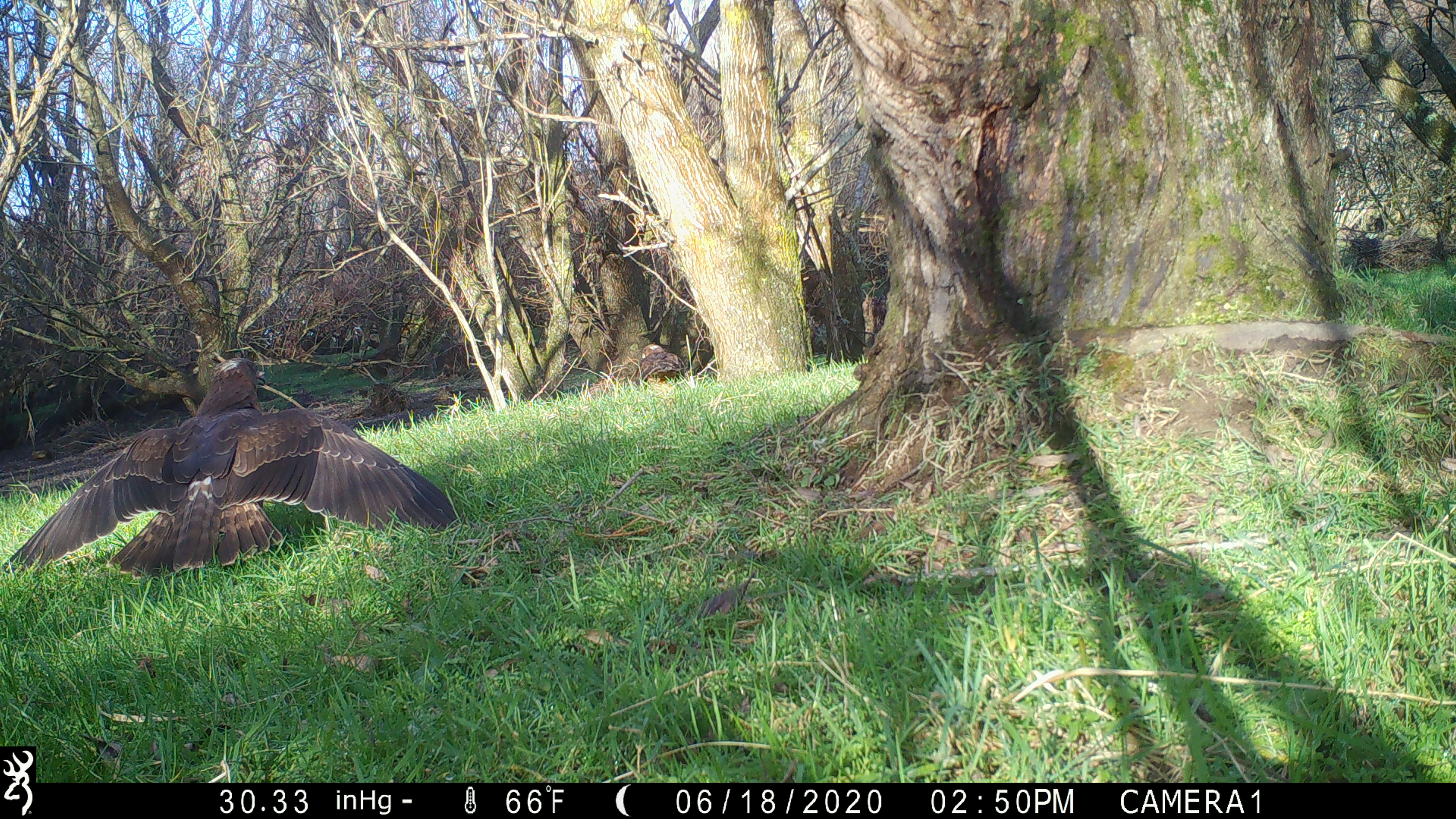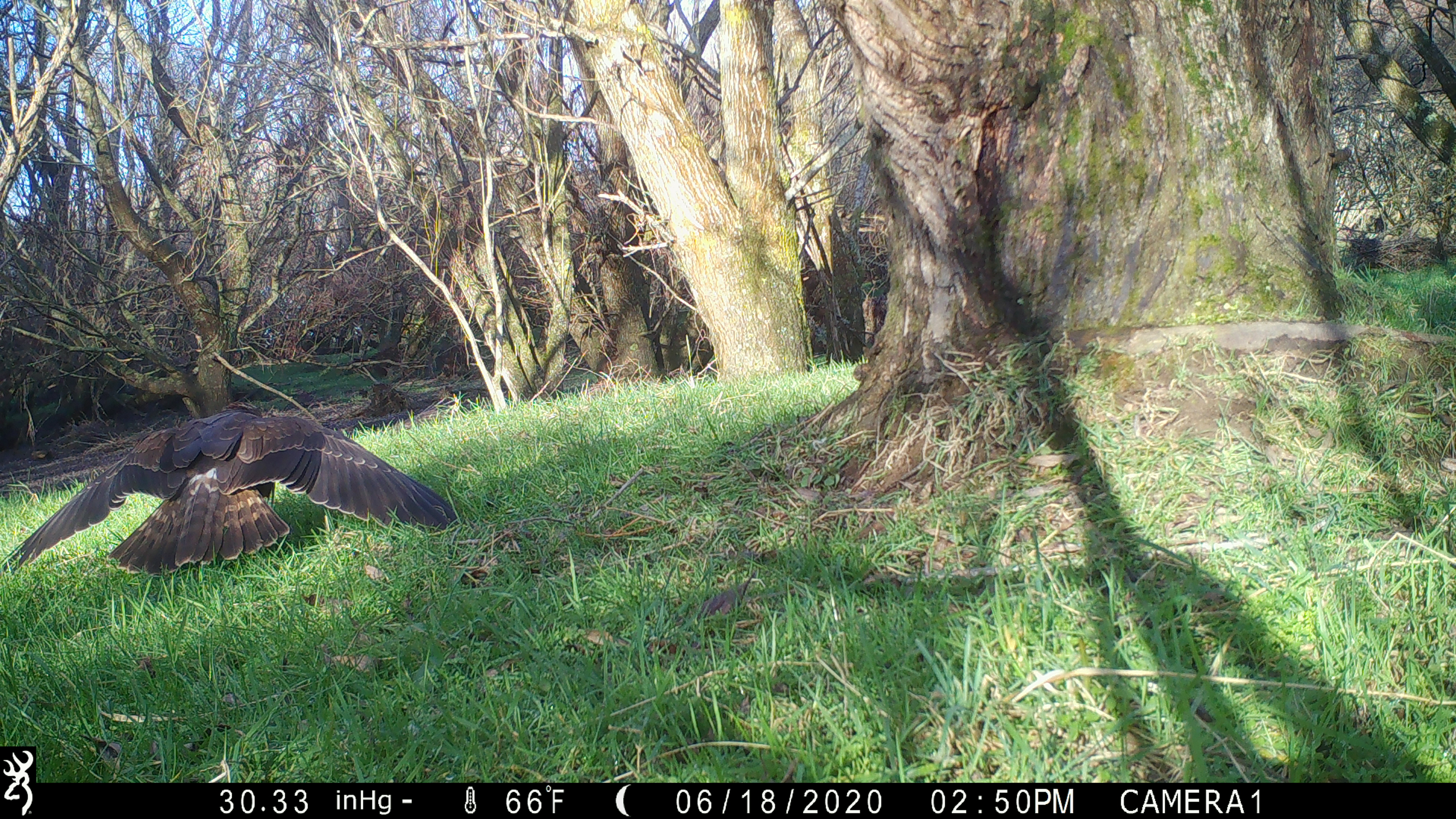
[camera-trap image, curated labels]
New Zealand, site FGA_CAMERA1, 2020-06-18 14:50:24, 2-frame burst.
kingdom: Animalia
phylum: Chordata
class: Aves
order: Accipitriformes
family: Accipitridae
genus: Circus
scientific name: Circus approximans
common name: swamp harrier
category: harrier